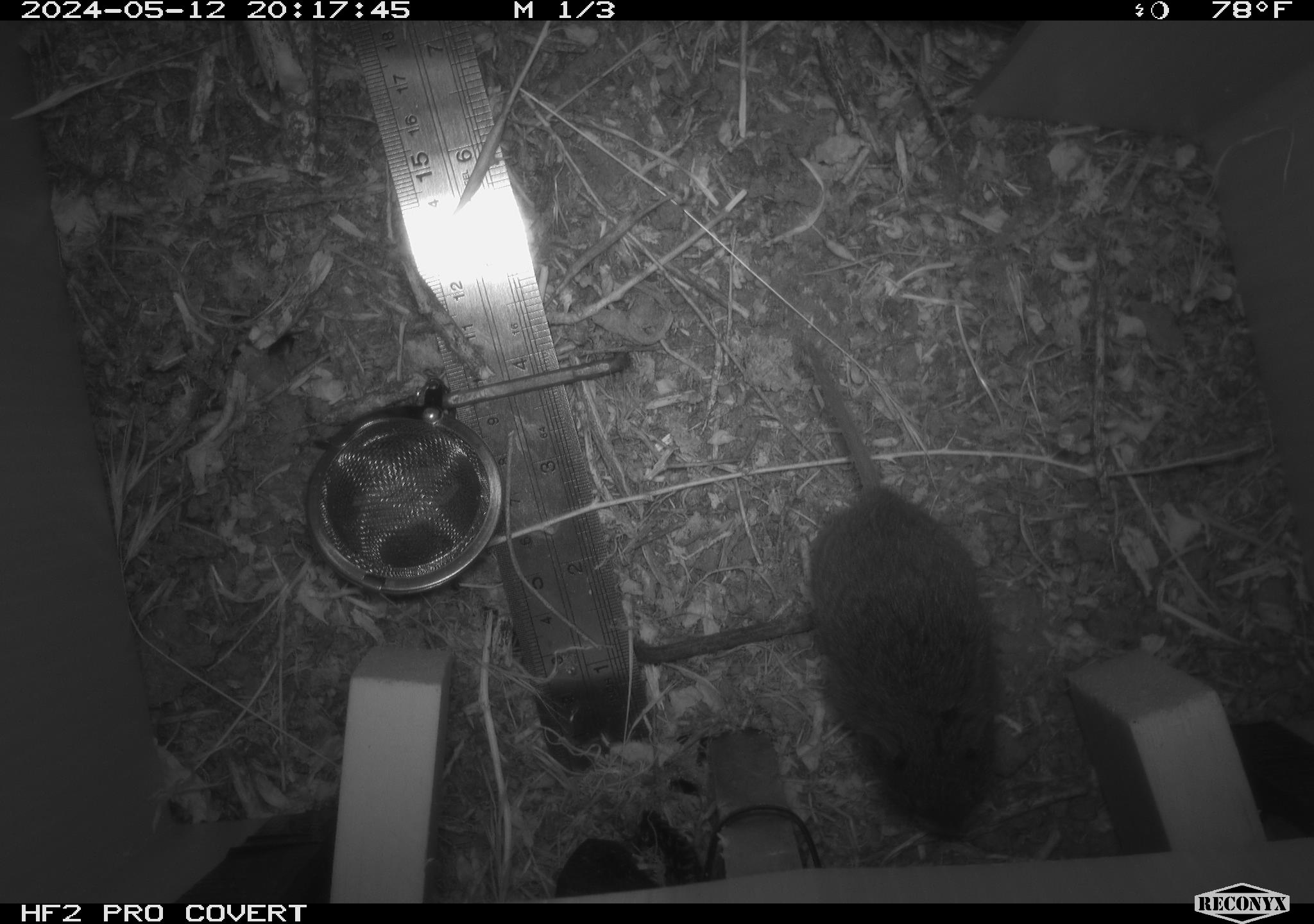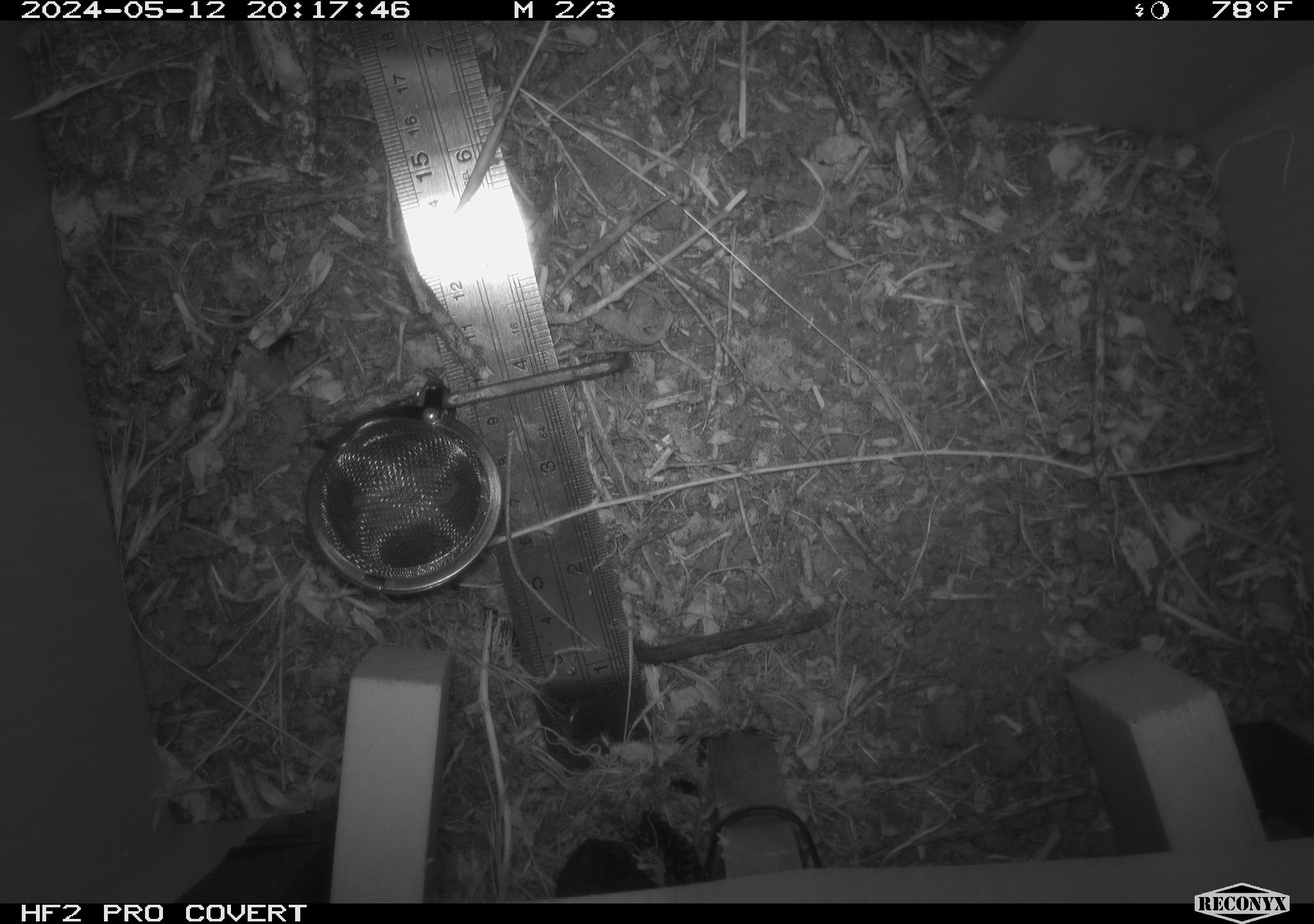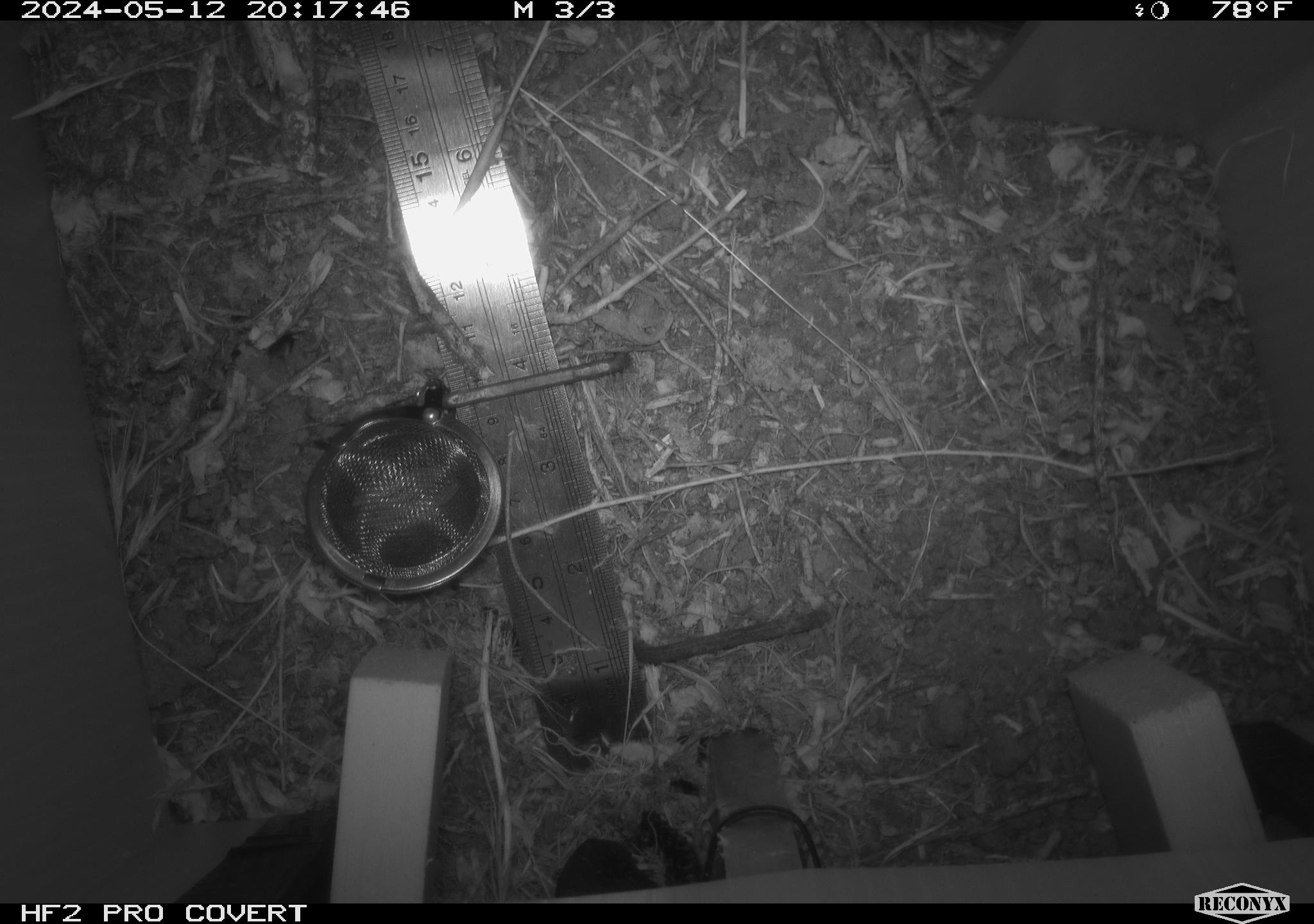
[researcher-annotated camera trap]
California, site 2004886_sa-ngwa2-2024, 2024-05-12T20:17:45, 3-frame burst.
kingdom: Animalia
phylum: Chordata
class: Mammalia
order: Rodentia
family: Cricetidae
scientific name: Arvicolinae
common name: voles, lemmings, and muskrats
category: arvicolinae subfamily